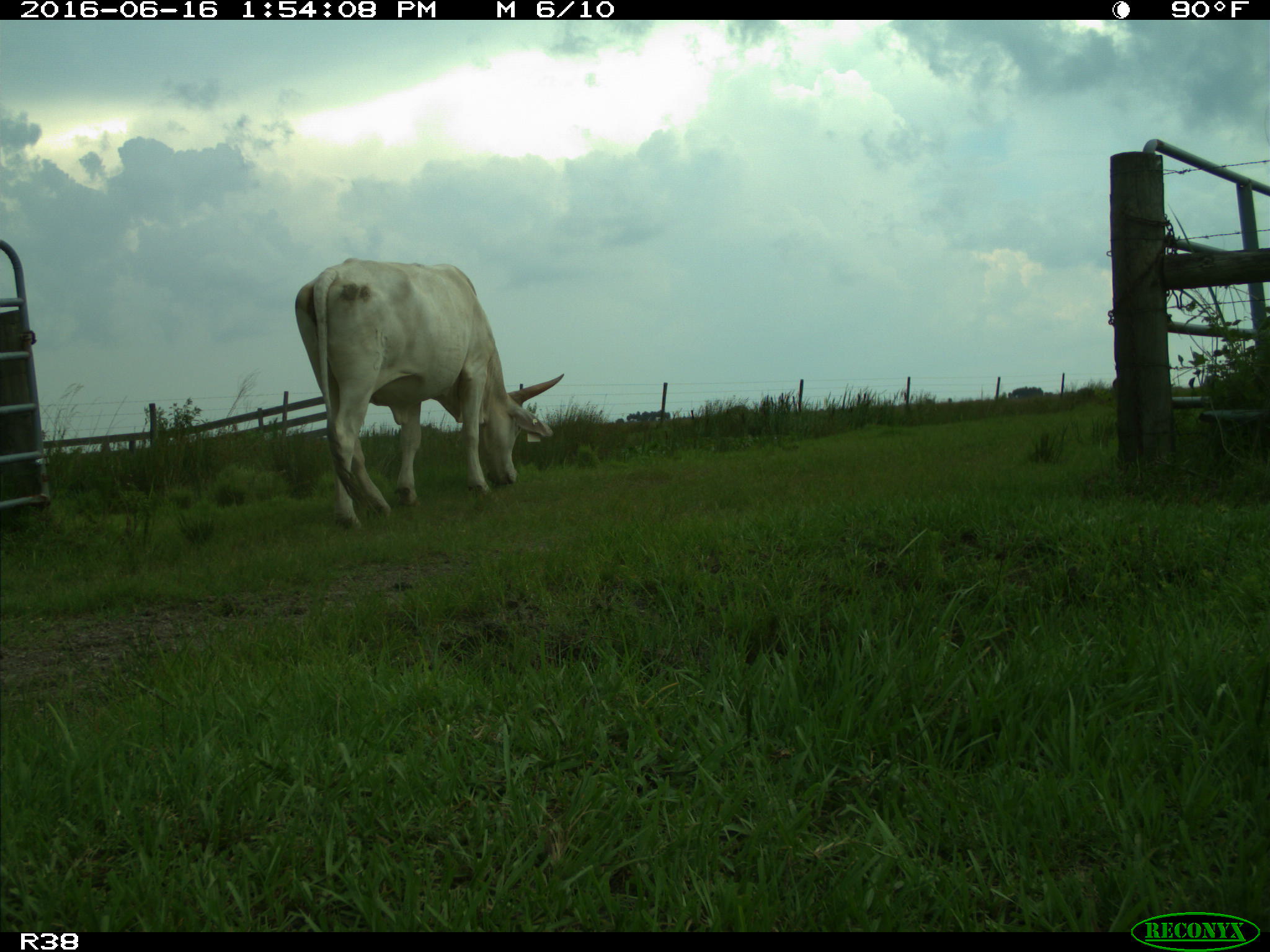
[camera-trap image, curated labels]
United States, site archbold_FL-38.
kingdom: Animalia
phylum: Chordata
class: Mammalia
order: Artiodactyla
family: Bovidae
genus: Bos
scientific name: Bos taurus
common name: domestic cow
Bos taurus (domestic cow).